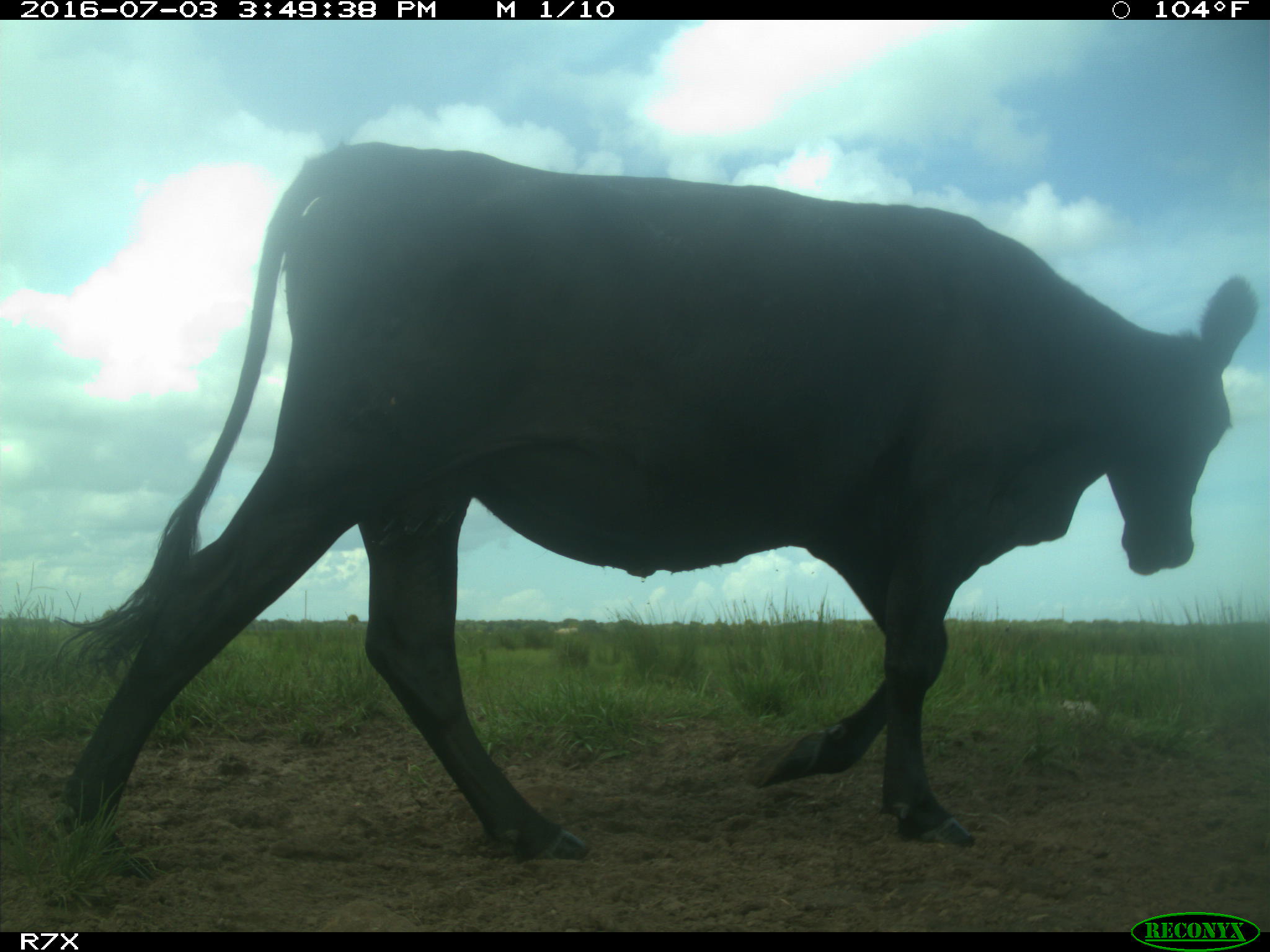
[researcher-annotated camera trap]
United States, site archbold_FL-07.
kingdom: Animalia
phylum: Chordata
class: Mammalia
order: Artiodactyla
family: Bovidae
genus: Bos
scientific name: Bos taurus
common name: domestic cow